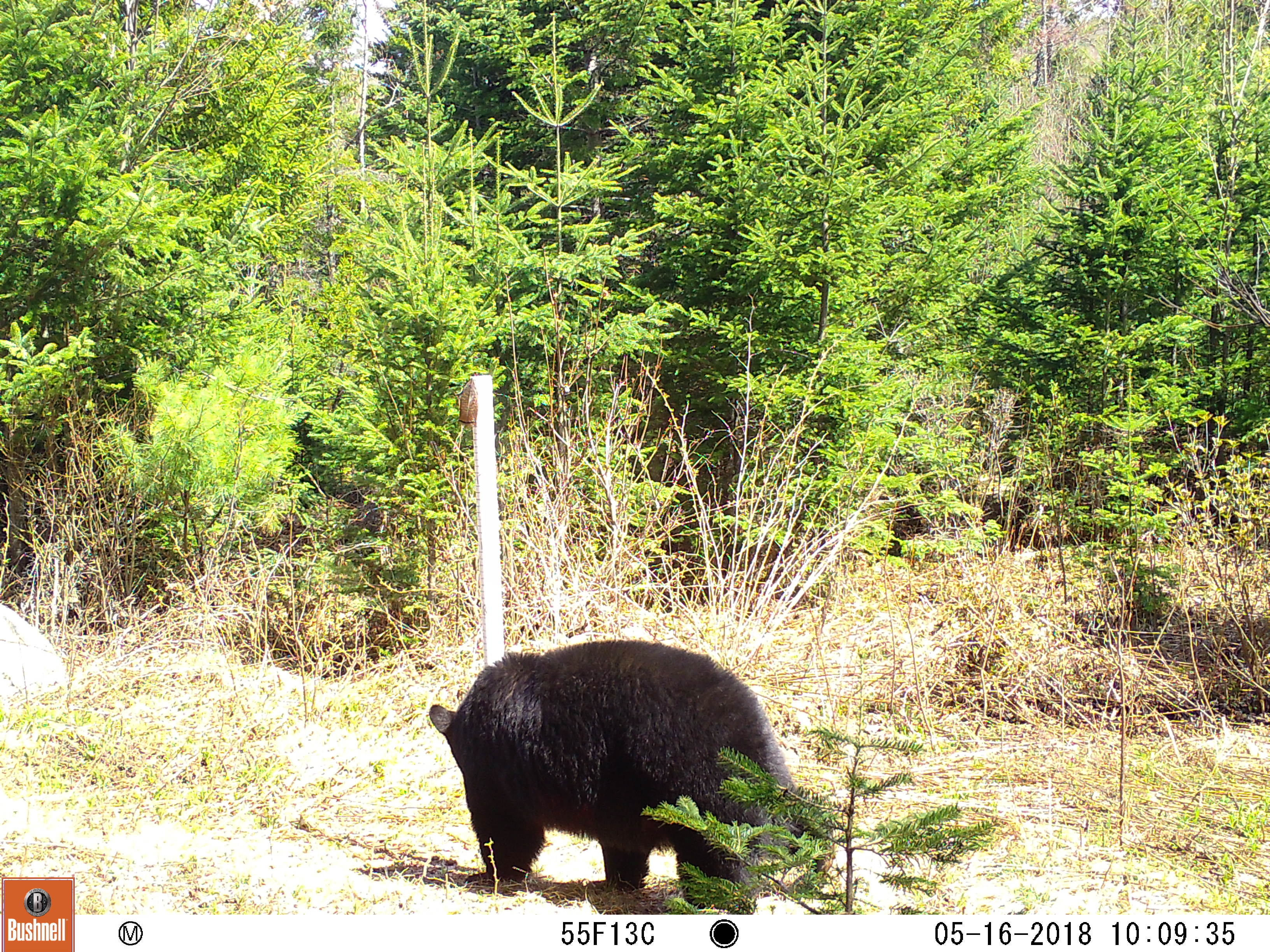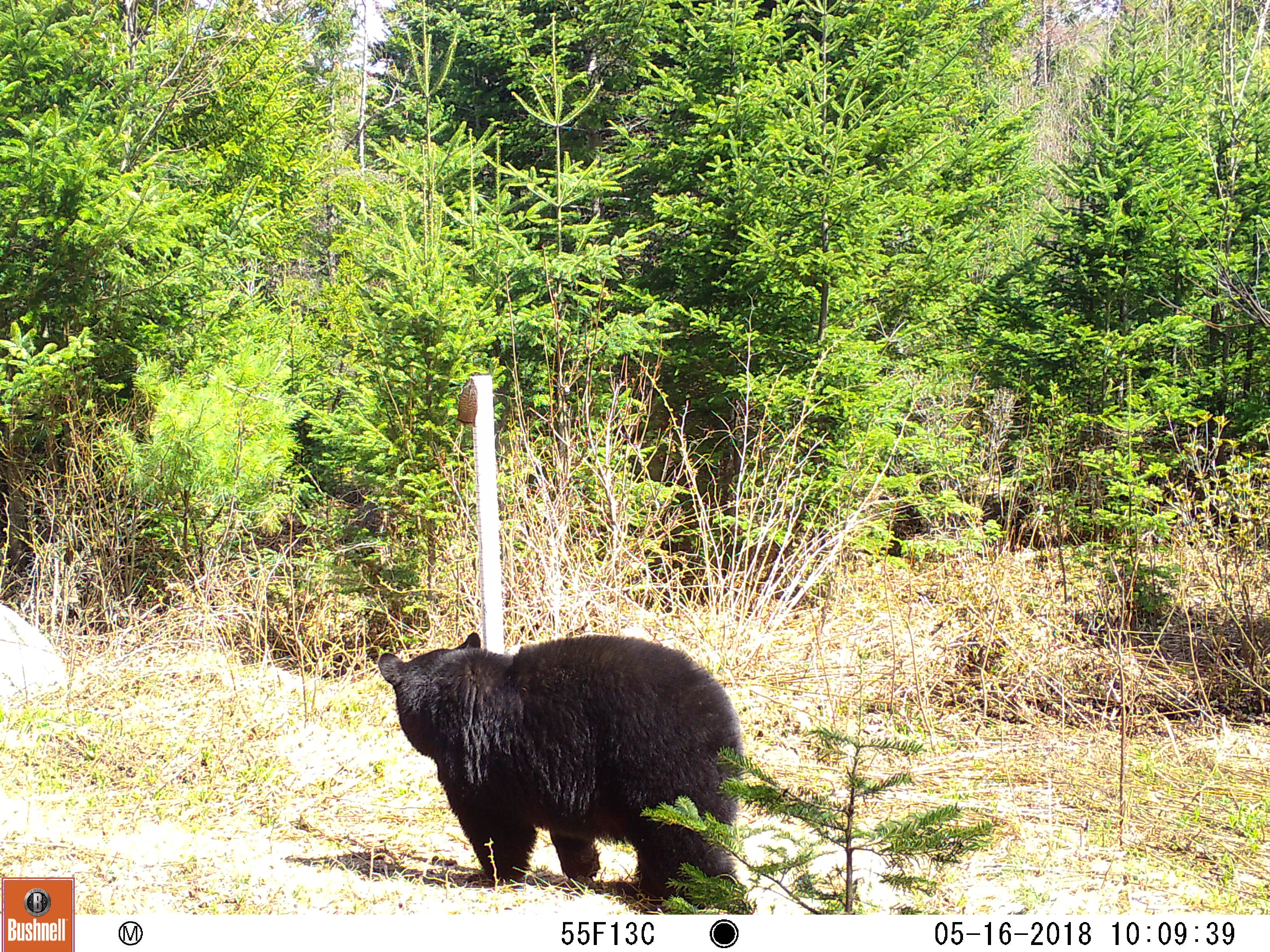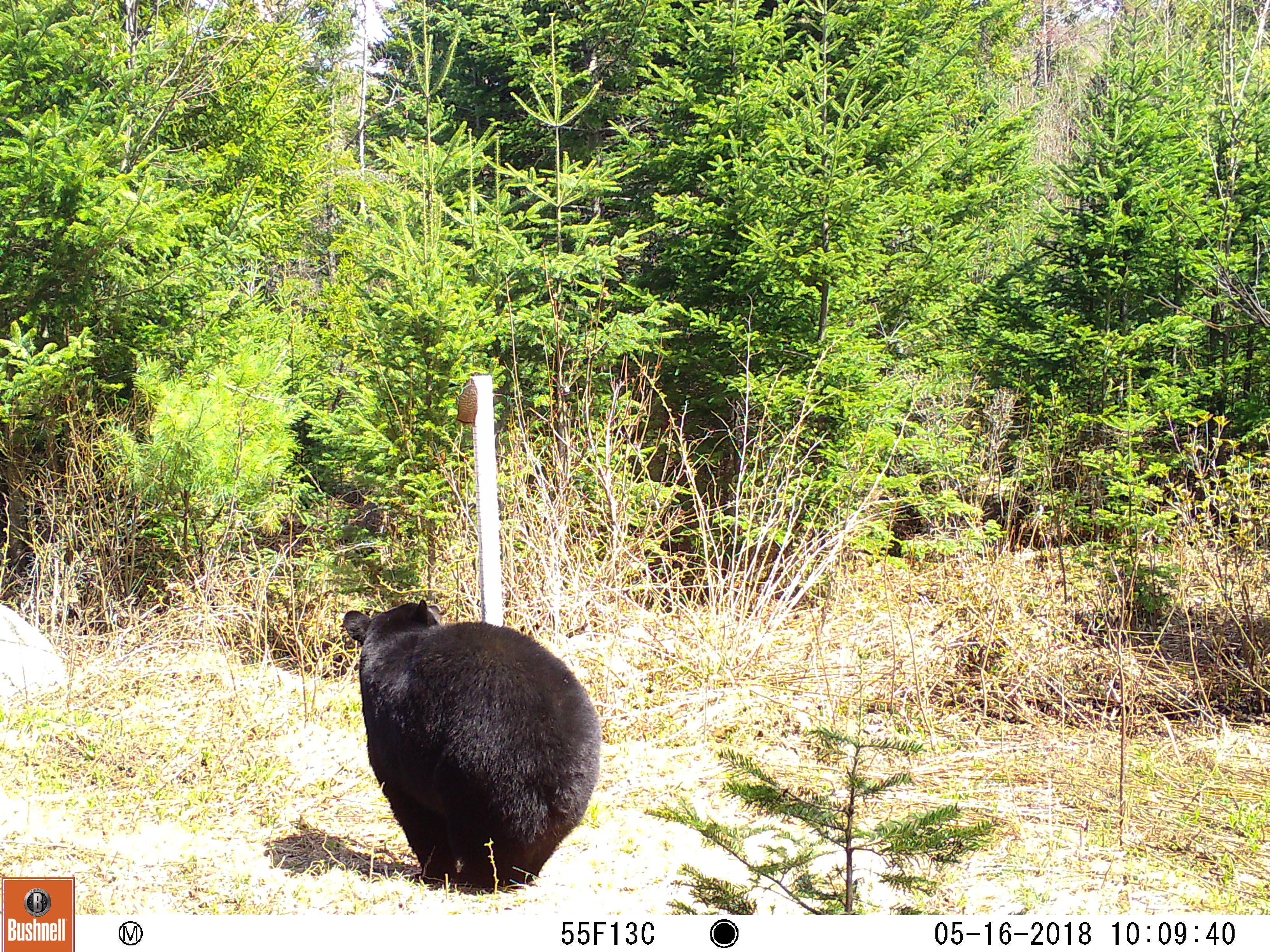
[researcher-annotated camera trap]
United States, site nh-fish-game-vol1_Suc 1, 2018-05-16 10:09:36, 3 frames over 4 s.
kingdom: Animalia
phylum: Chordata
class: Mammalia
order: Carnivora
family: Ursidae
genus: Ursus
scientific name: Ursus americanus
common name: black bear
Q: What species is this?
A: Black bear (Ursus americanus).